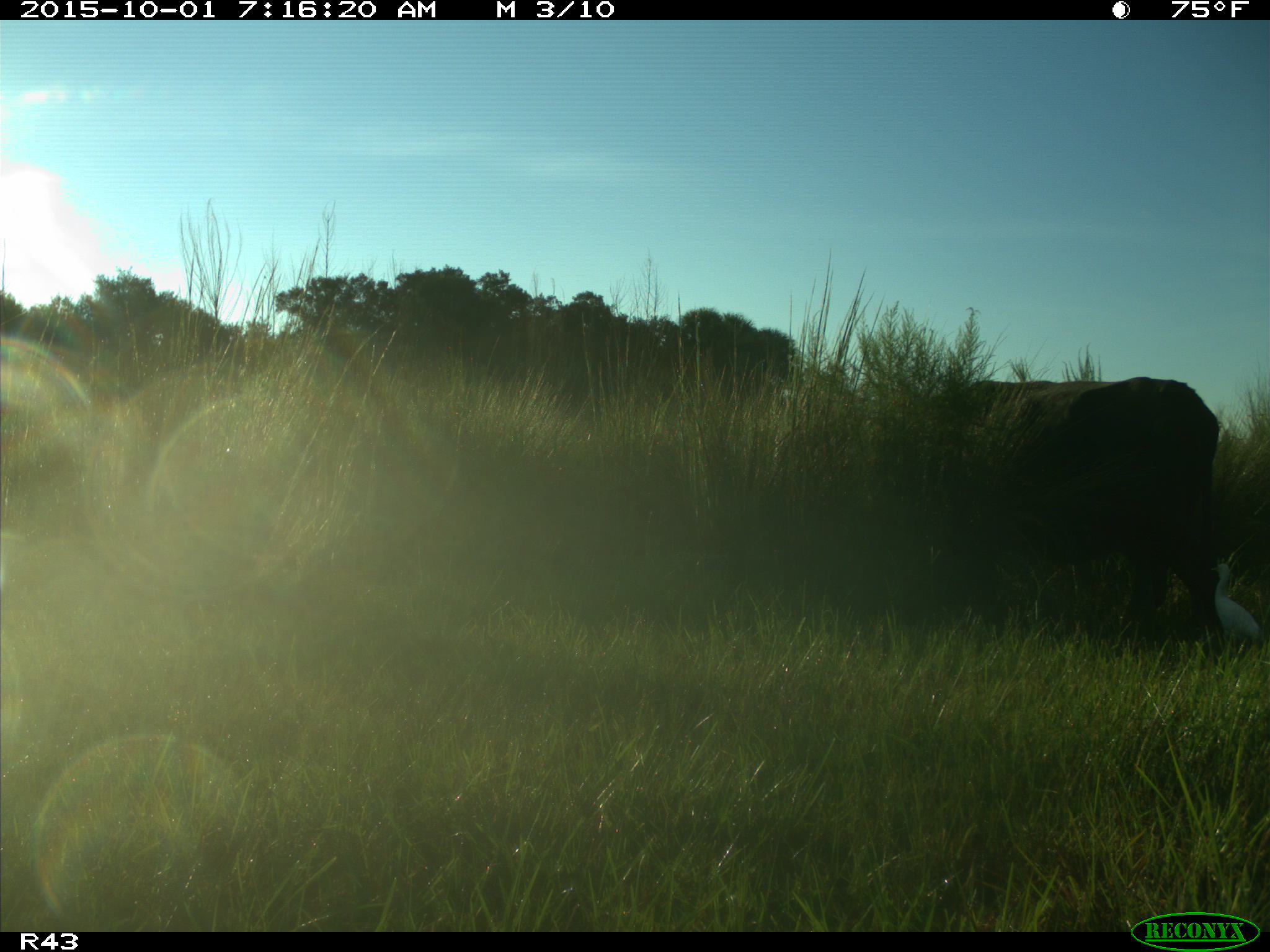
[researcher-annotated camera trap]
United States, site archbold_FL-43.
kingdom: Animalia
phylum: Chordata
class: Mammalia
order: Artiodactyla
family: Bovidae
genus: Bos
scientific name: Bos taurus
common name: domestic cow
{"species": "Bos taurus (domestic cow)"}